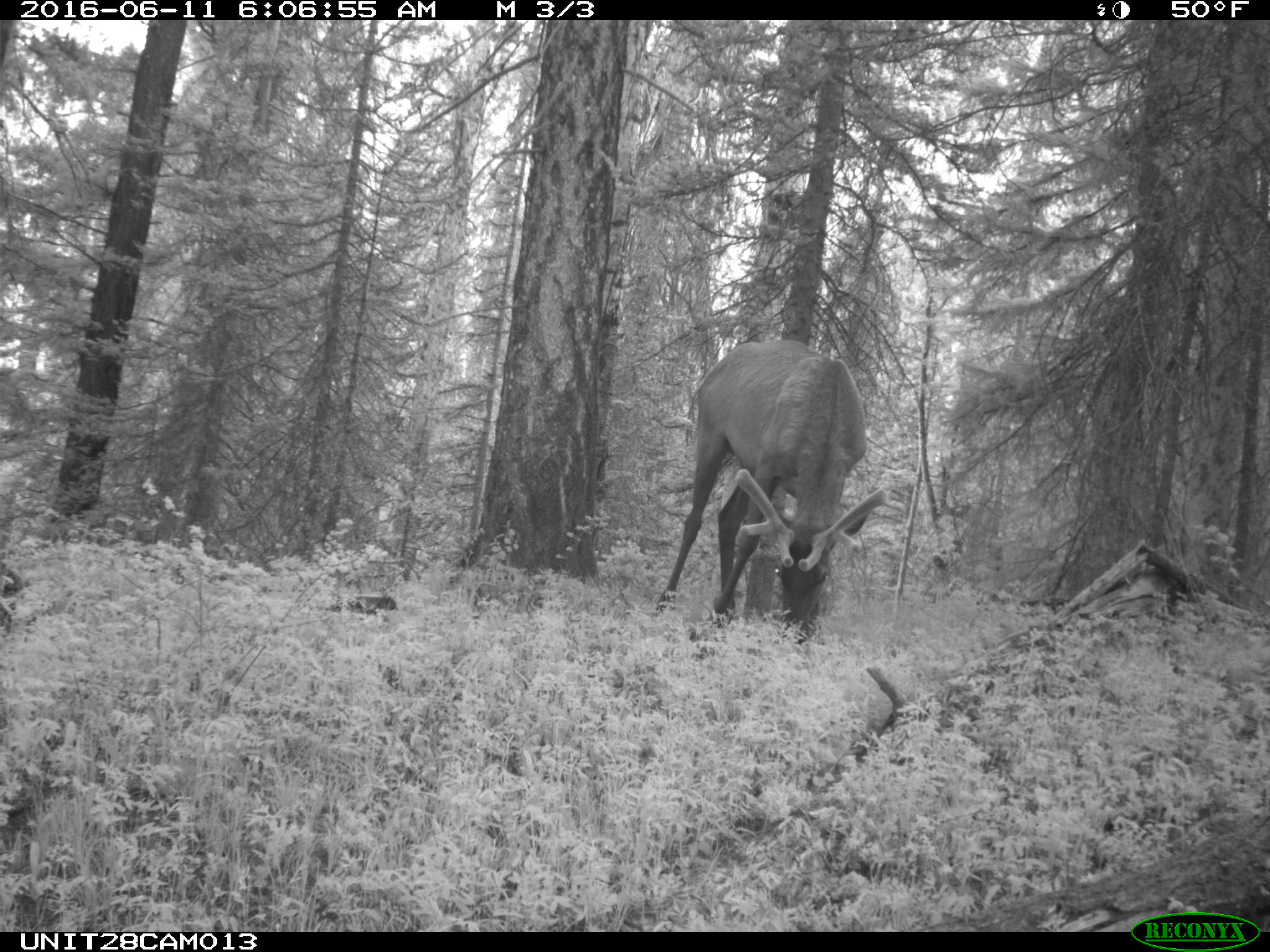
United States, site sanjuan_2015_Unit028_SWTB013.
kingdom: Animalia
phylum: Chordata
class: Mammalia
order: Artiodactyla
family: Cervidae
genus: Cervus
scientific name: Cervus elaphus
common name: red deer